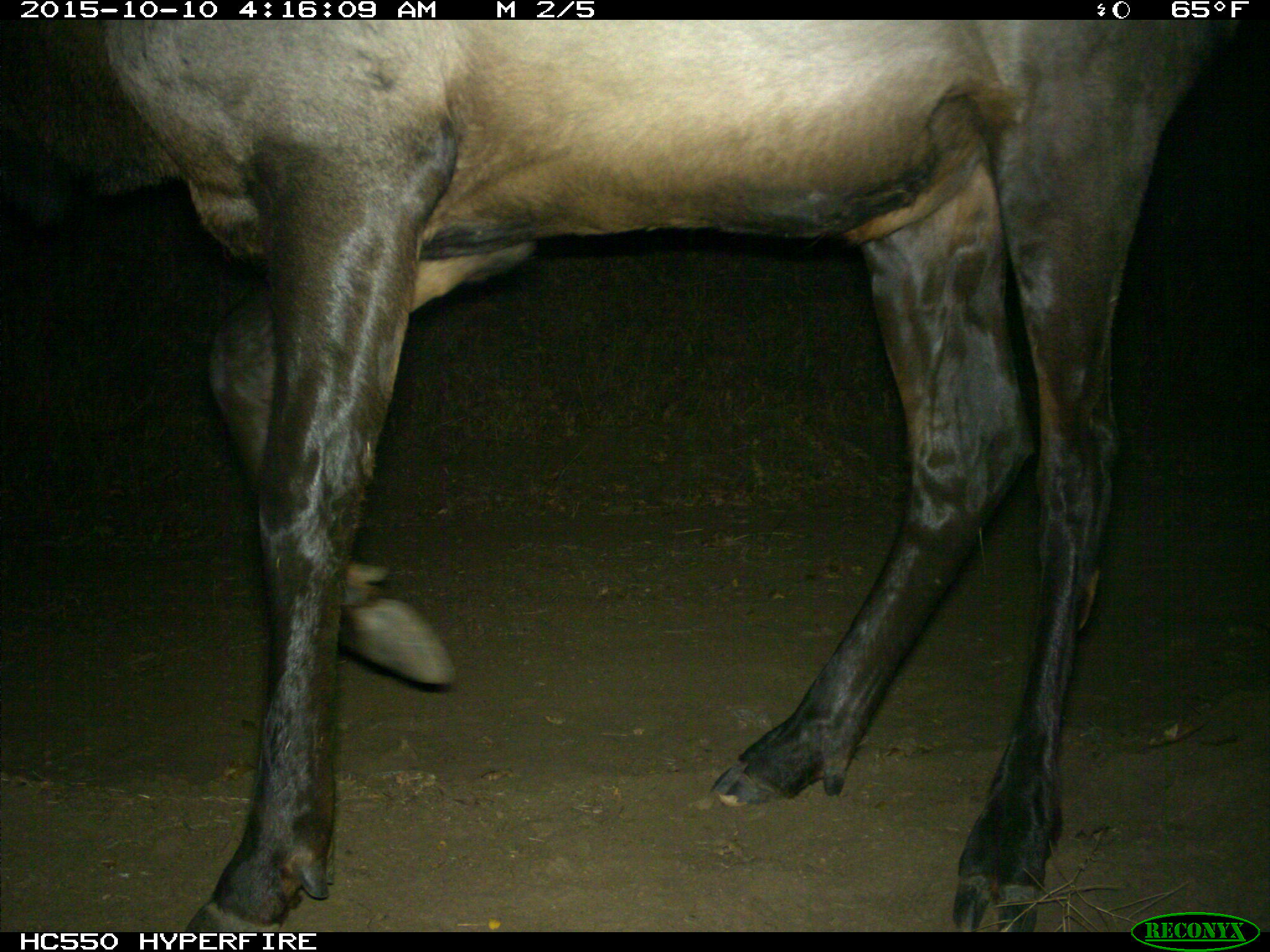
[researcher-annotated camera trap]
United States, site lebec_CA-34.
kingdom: Animalia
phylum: Chordata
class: Mammalia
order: Artiodactyla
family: Cervidae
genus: Cervus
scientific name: Cervus canadensis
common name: elk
Cervus canadensis (elk).